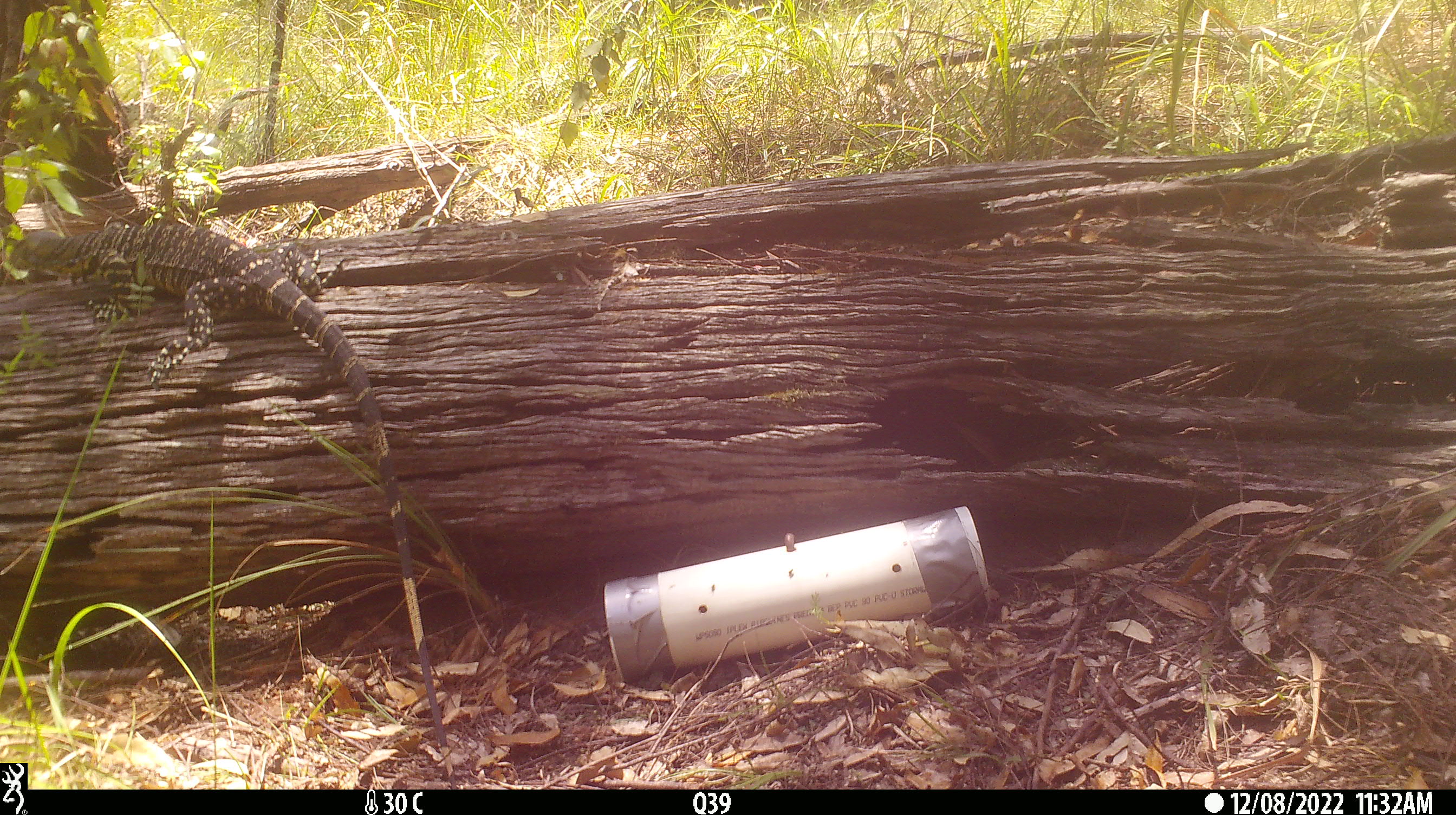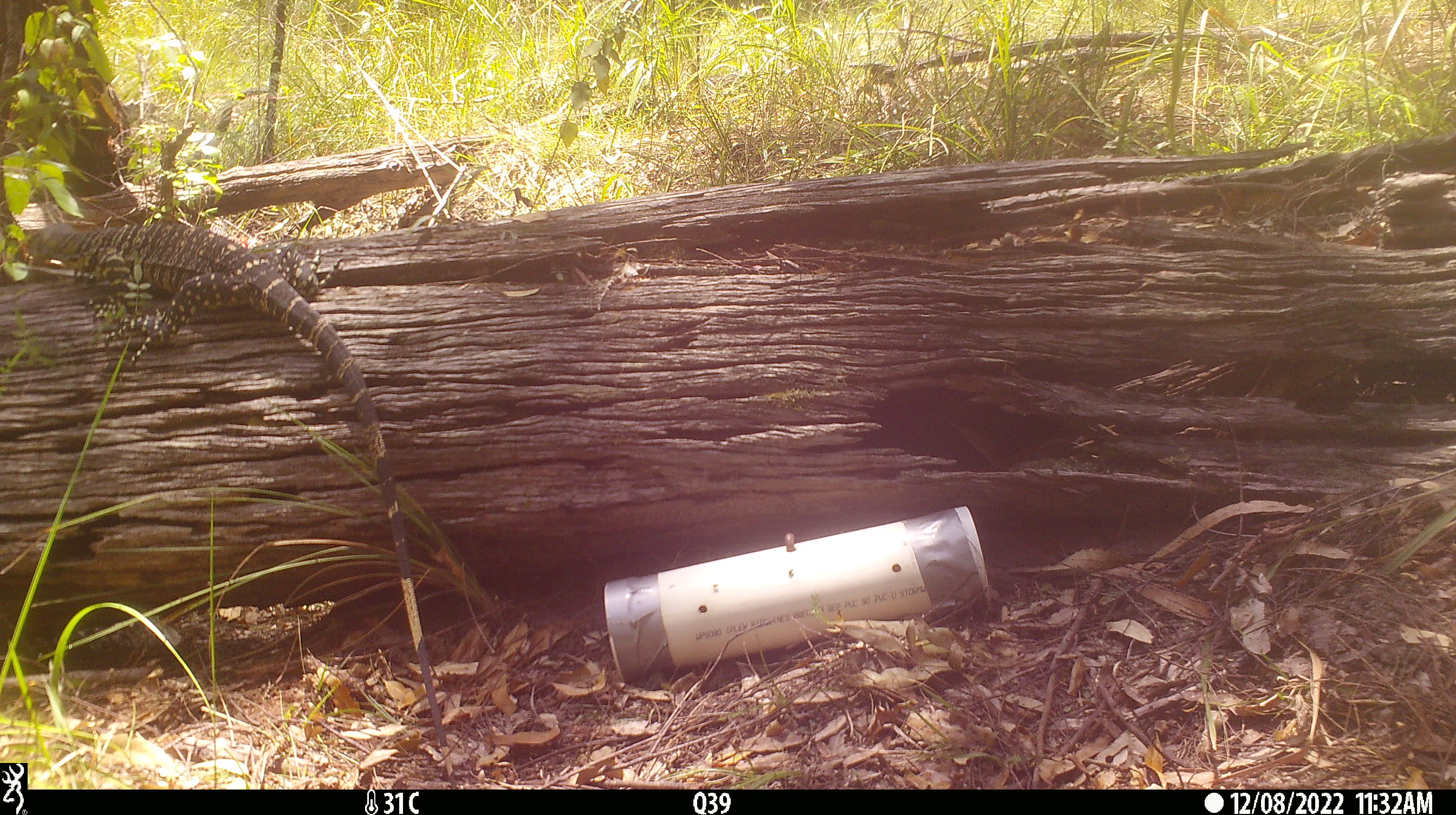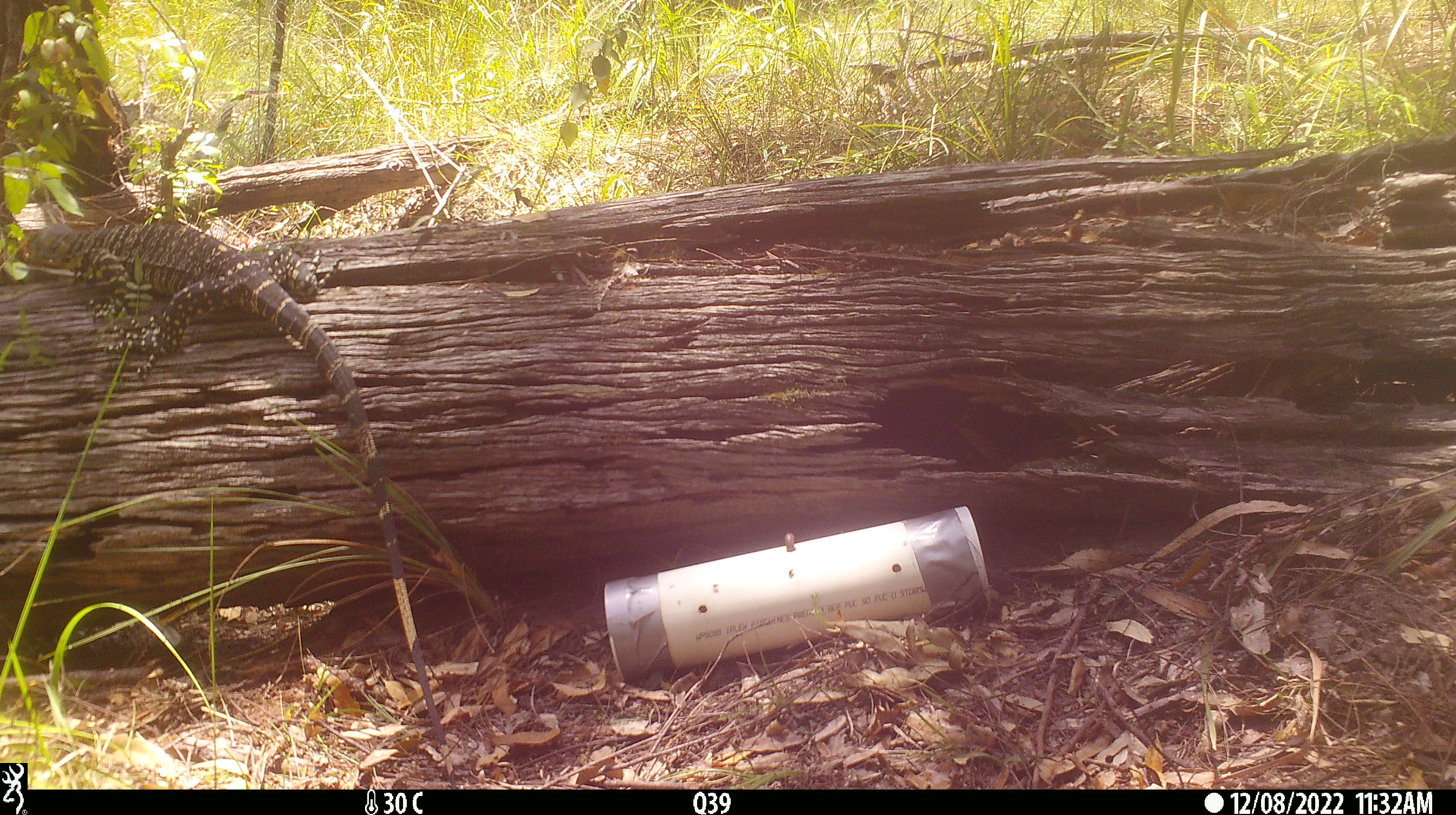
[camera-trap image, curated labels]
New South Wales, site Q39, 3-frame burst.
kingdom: Animalia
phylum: Chordata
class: Reptilia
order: Squamata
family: Varanidae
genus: Varanus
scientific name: Varanus varius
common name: lace monitor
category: goanna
Goanna (lace monitor) (Varanus varius).